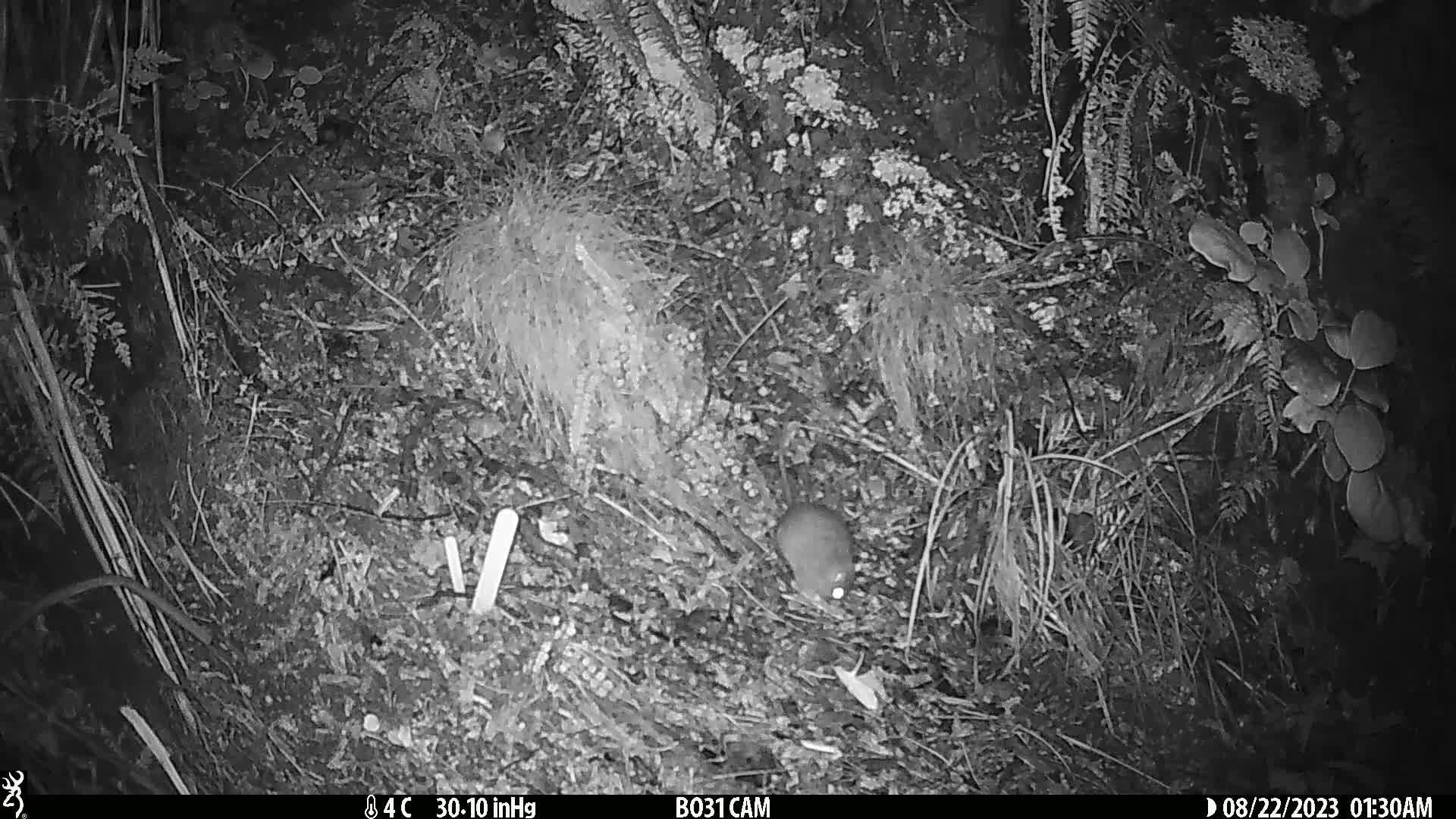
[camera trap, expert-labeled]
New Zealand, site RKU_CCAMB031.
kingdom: Animalia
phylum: Chordata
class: Mammalia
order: Rodentia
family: Muridae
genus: Rattus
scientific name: Rattus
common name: rat